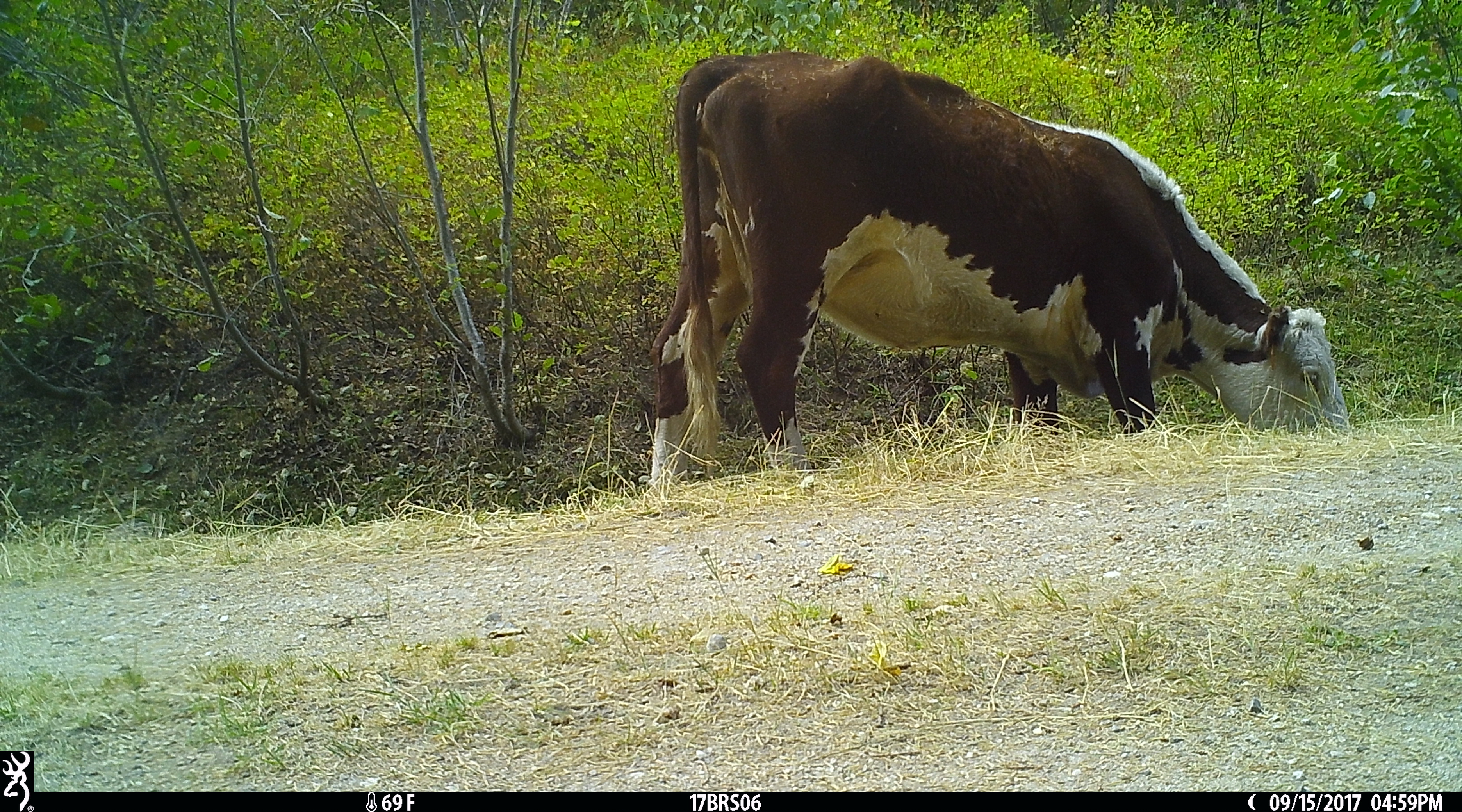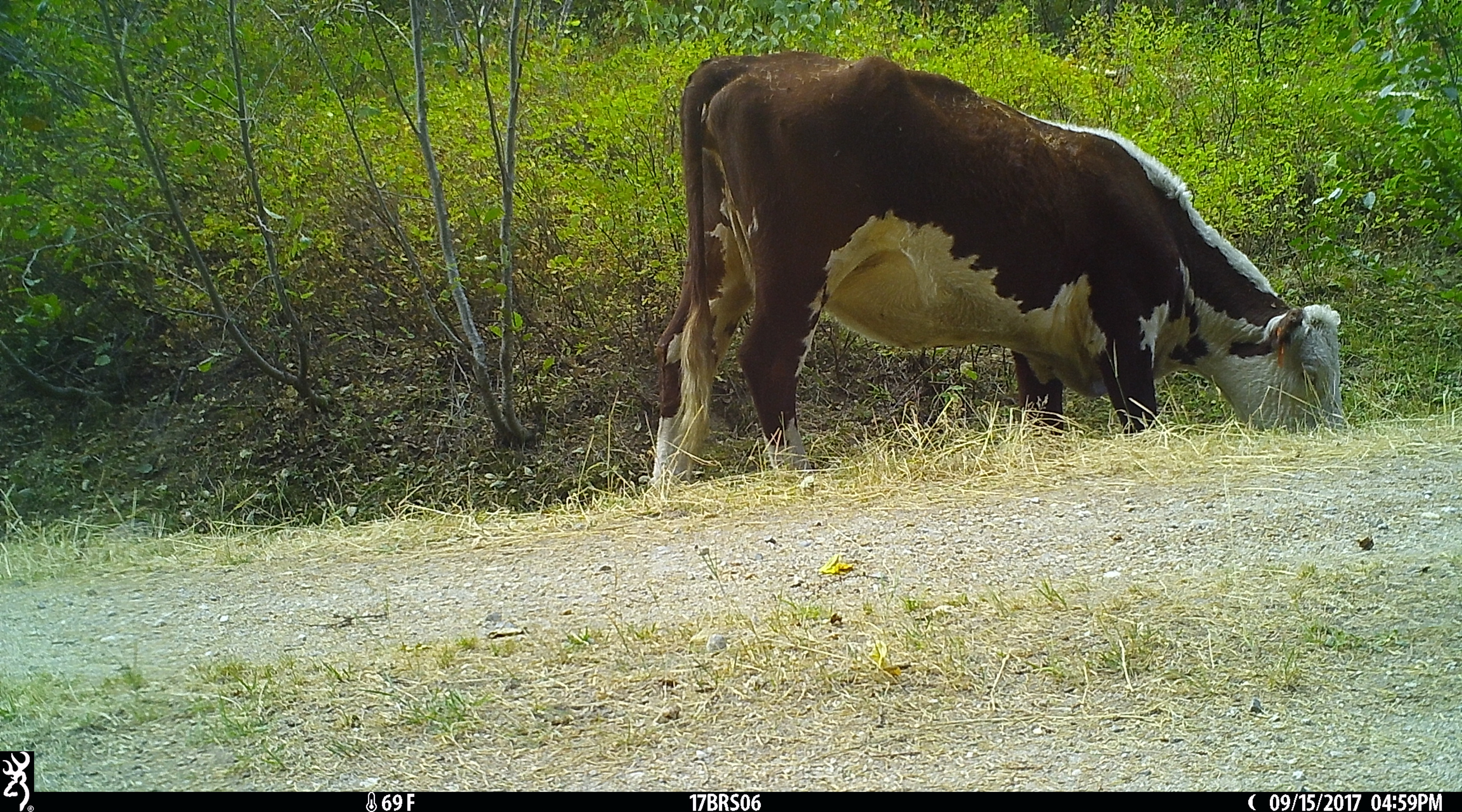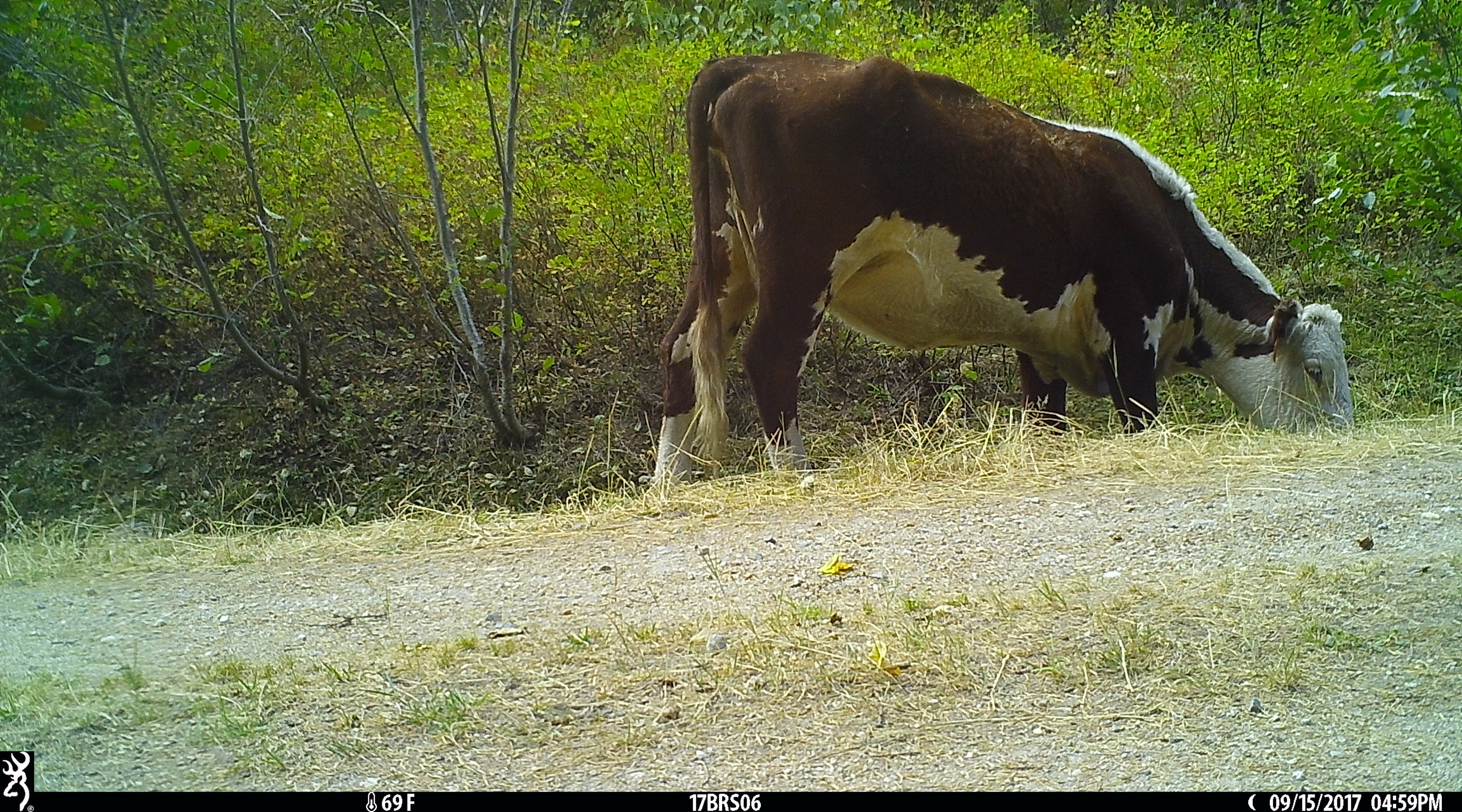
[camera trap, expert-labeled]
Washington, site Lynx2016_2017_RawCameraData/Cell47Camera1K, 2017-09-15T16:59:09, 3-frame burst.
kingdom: Animalia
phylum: Chordata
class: Mammalia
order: Artiodactyla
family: Bovidae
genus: Bos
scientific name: Bos taurus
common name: domestic cattle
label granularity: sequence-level